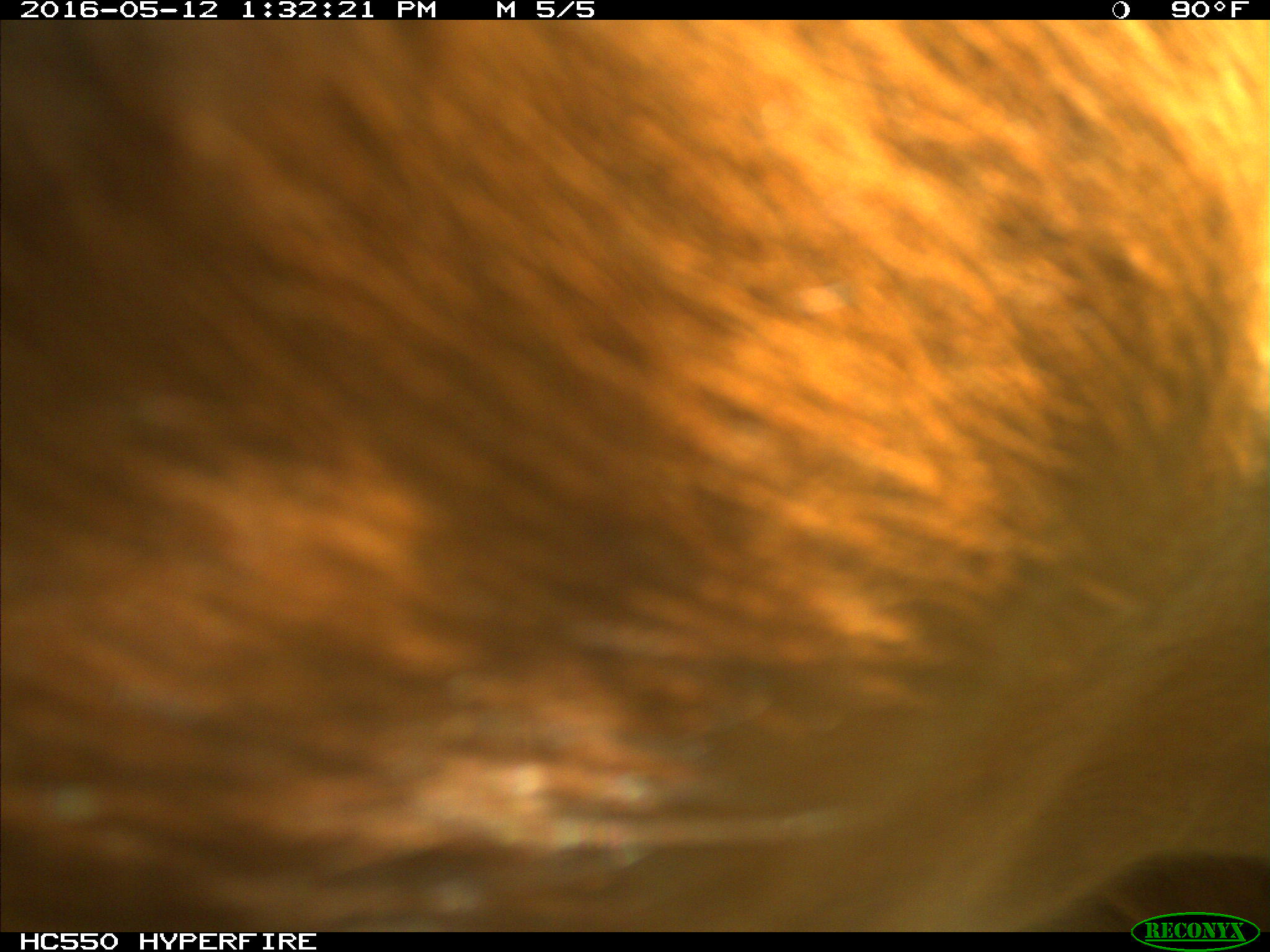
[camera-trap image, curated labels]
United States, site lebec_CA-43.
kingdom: Animalia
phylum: Chordata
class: Mammalia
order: Artiodactyla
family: Bovidae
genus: Bos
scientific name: Bos taurus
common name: domestic cow